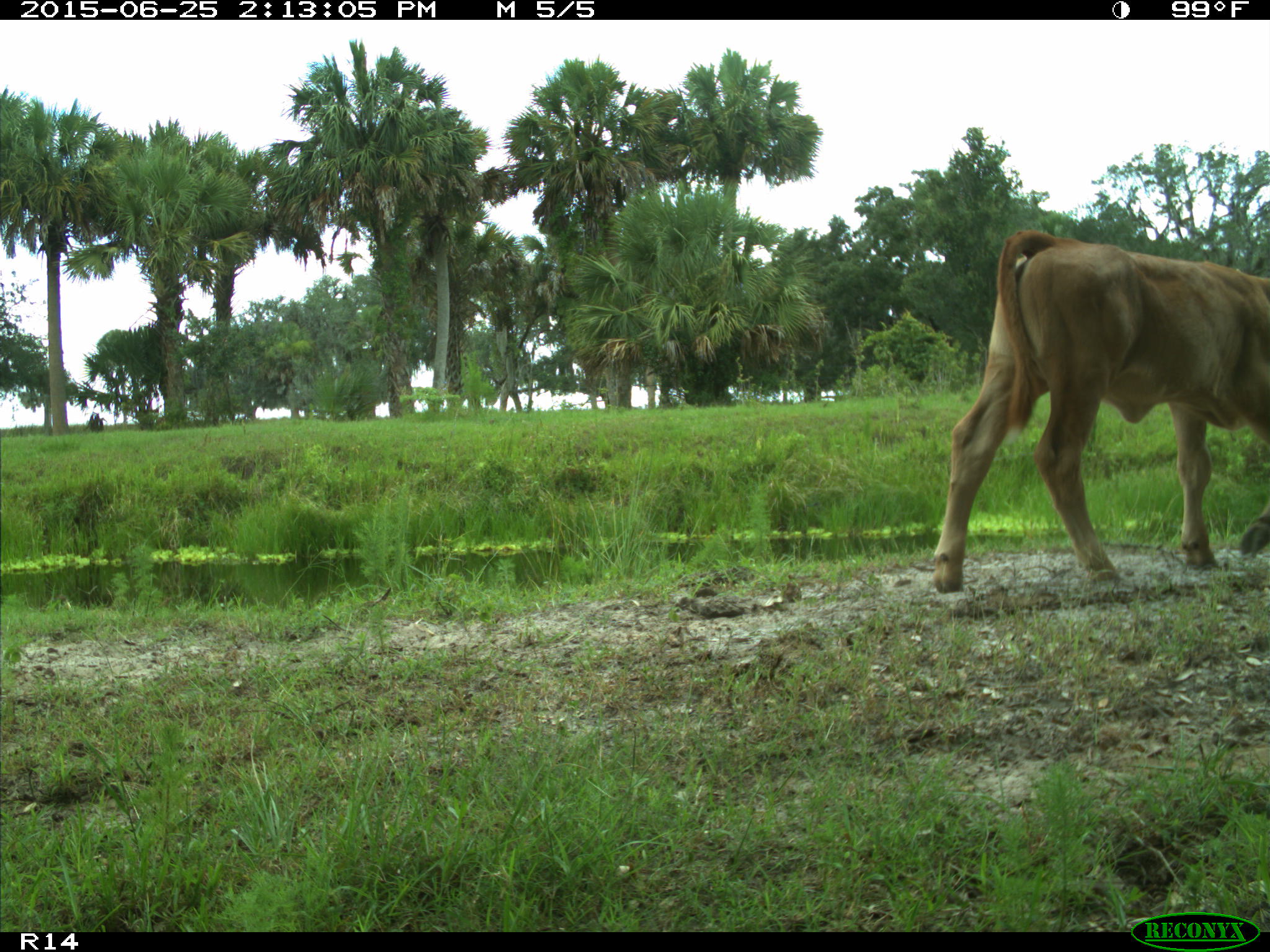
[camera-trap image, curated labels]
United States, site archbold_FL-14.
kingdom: Animalia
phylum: Chordata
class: Mammalia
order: Artiodactyla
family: Bovidae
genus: Bos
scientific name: Bos taurus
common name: domestic cow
Bos taurus (domestic cow).